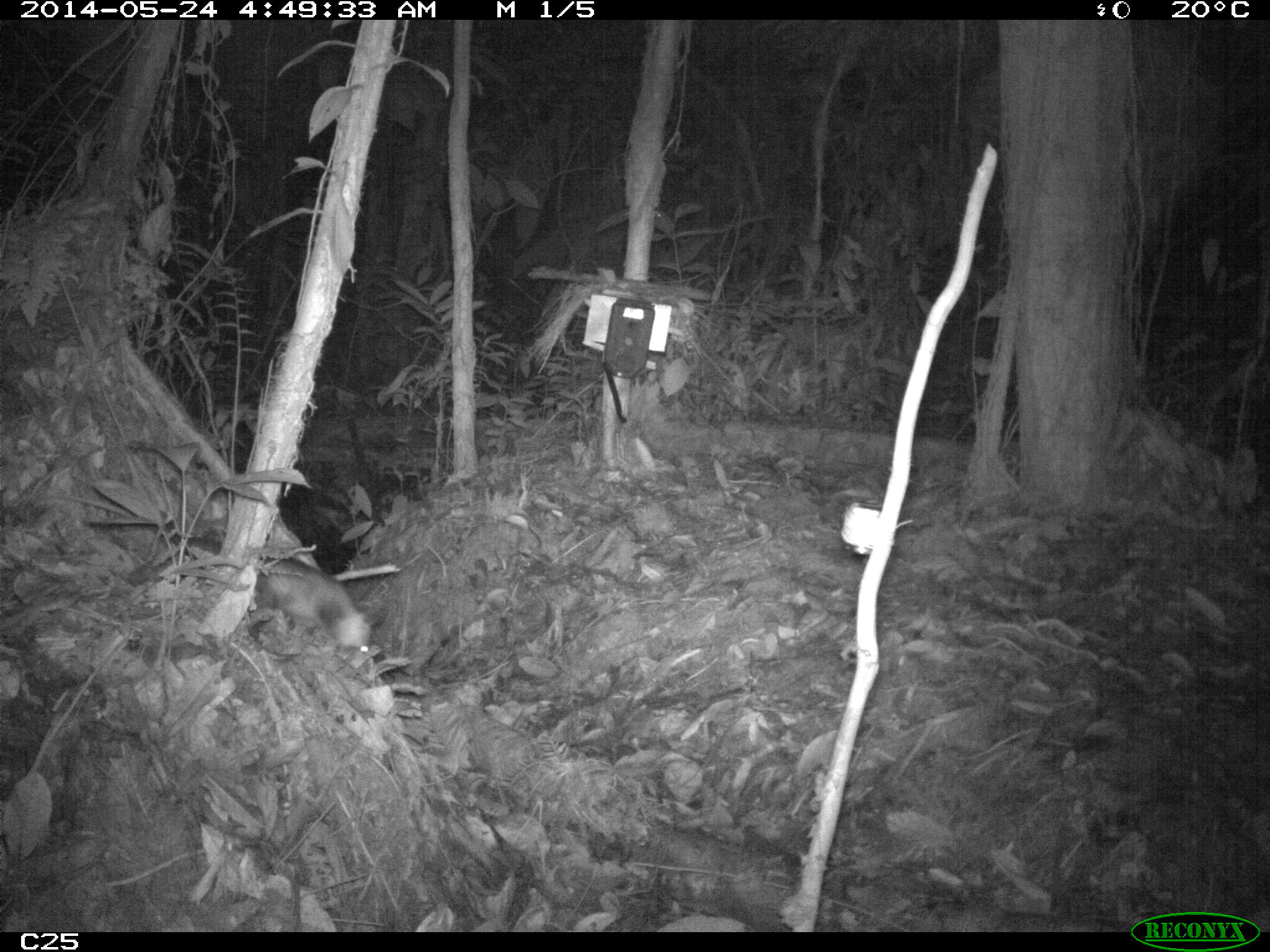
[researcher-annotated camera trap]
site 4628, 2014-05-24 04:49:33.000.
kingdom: Animalia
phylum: Chordata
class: Mammalia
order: Didelphimorphia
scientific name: Didelphimorphia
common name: opossum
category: unknown opossum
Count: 1.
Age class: adult.